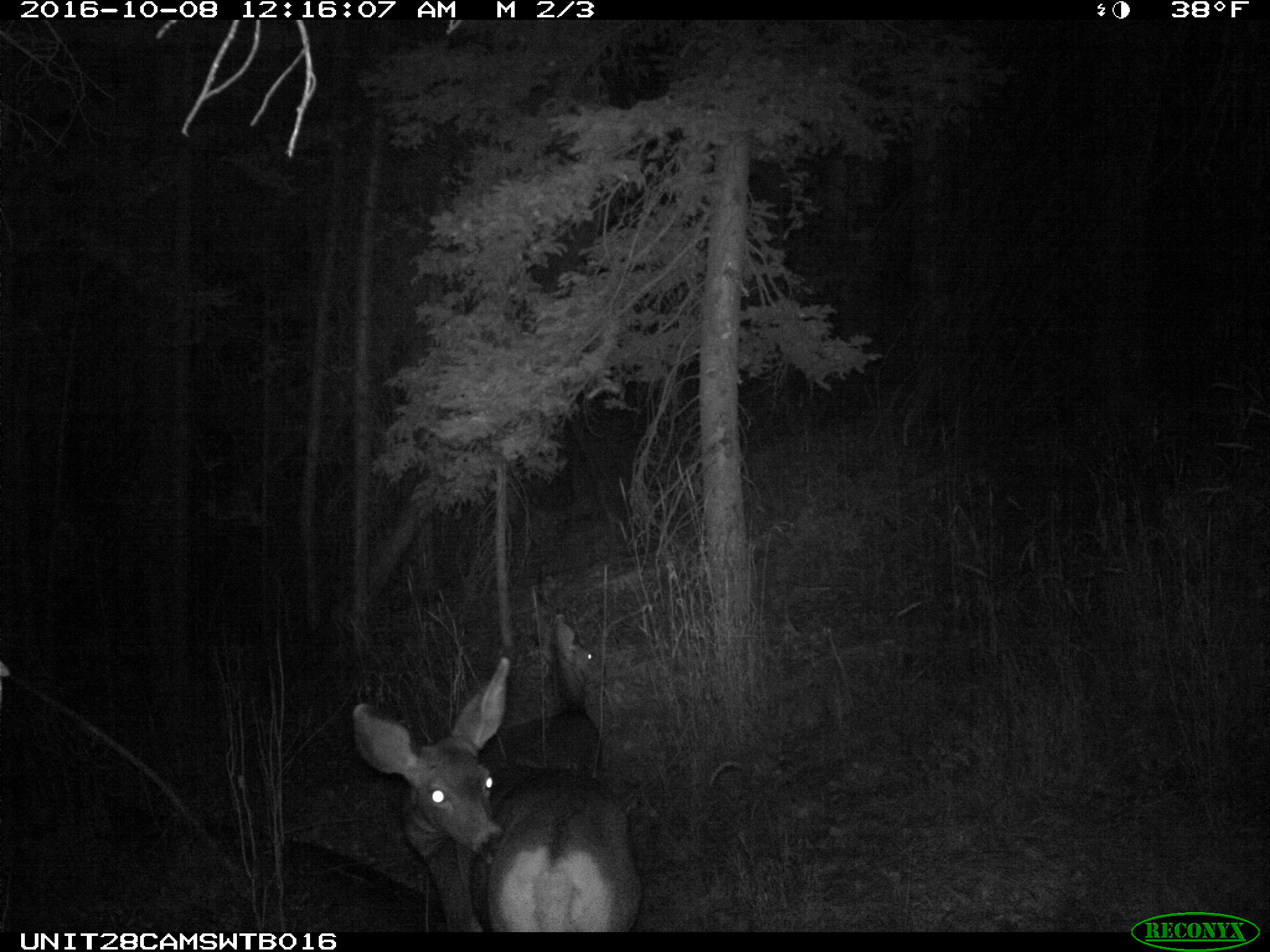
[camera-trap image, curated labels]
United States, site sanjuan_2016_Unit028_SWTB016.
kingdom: Animalia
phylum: Chordata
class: Mammalia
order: Artiodactyla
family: Cervidae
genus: Odocoileus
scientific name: Odocoileus hemionus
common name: mule deer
Odocoileus hemionus (mule deer).